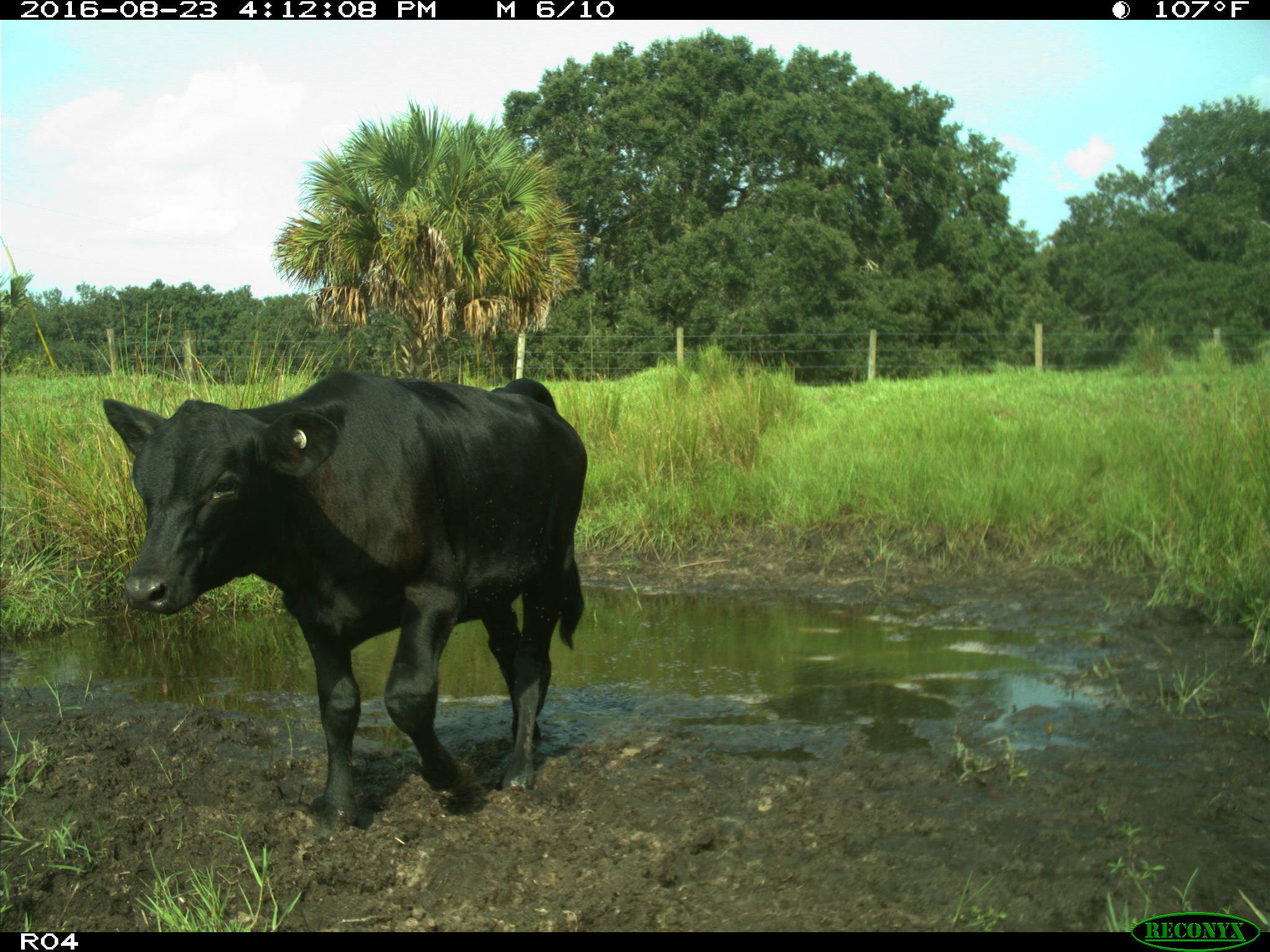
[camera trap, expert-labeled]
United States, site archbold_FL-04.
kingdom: Animalia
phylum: Chordata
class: Mammalia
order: Artiodactyla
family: Bovidae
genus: Bos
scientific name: Bos taurus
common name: domestic cow